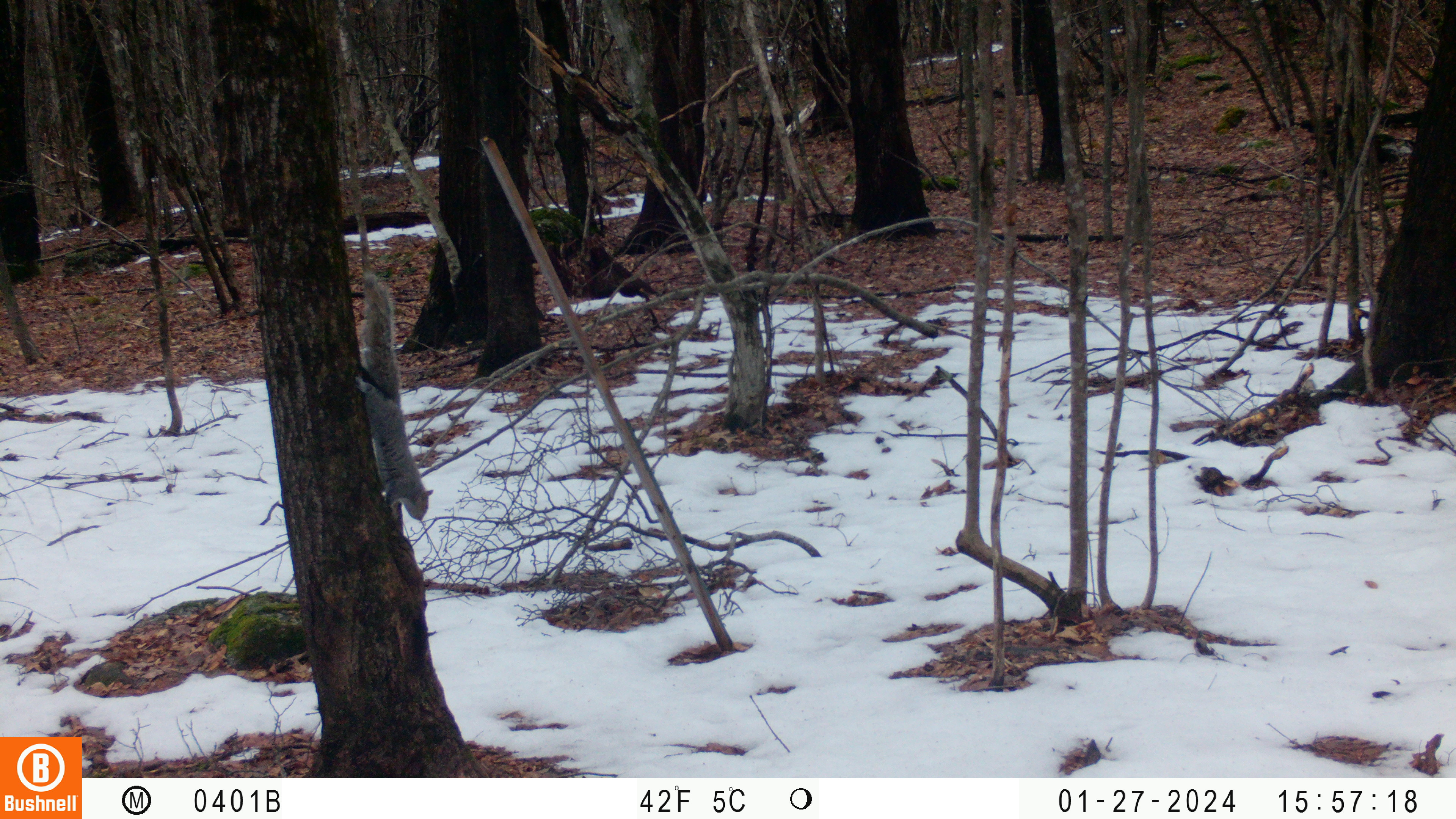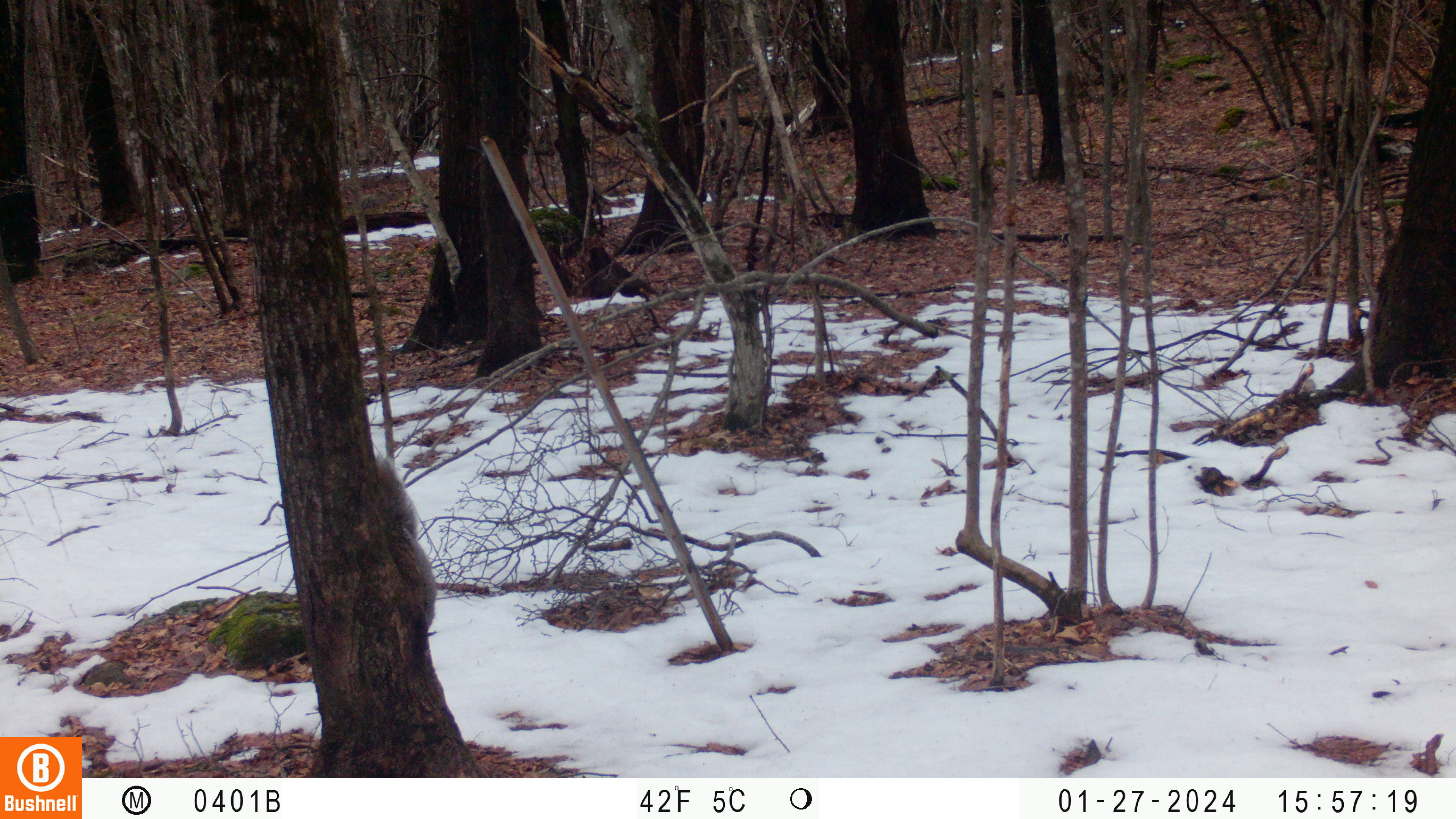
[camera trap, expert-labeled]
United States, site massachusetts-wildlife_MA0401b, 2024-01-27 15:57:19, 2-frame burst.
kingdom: Animalia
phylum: Chordata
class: Mammalia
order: Rodentia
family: Sciuridae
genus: Sciurus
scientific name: Sciurus carolinensis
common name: gray squirrel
Gray squirrel (Sciurus carolinensis).